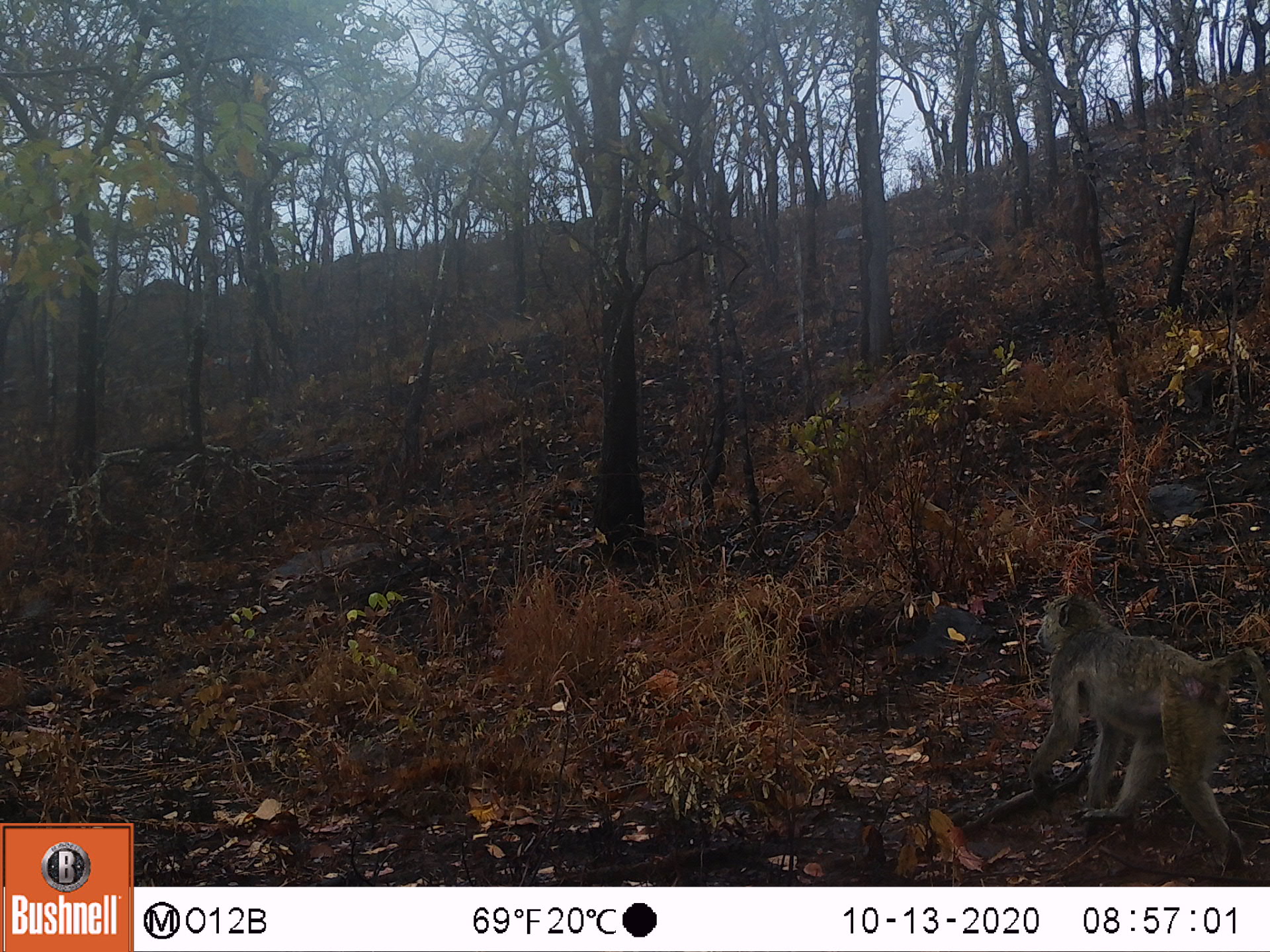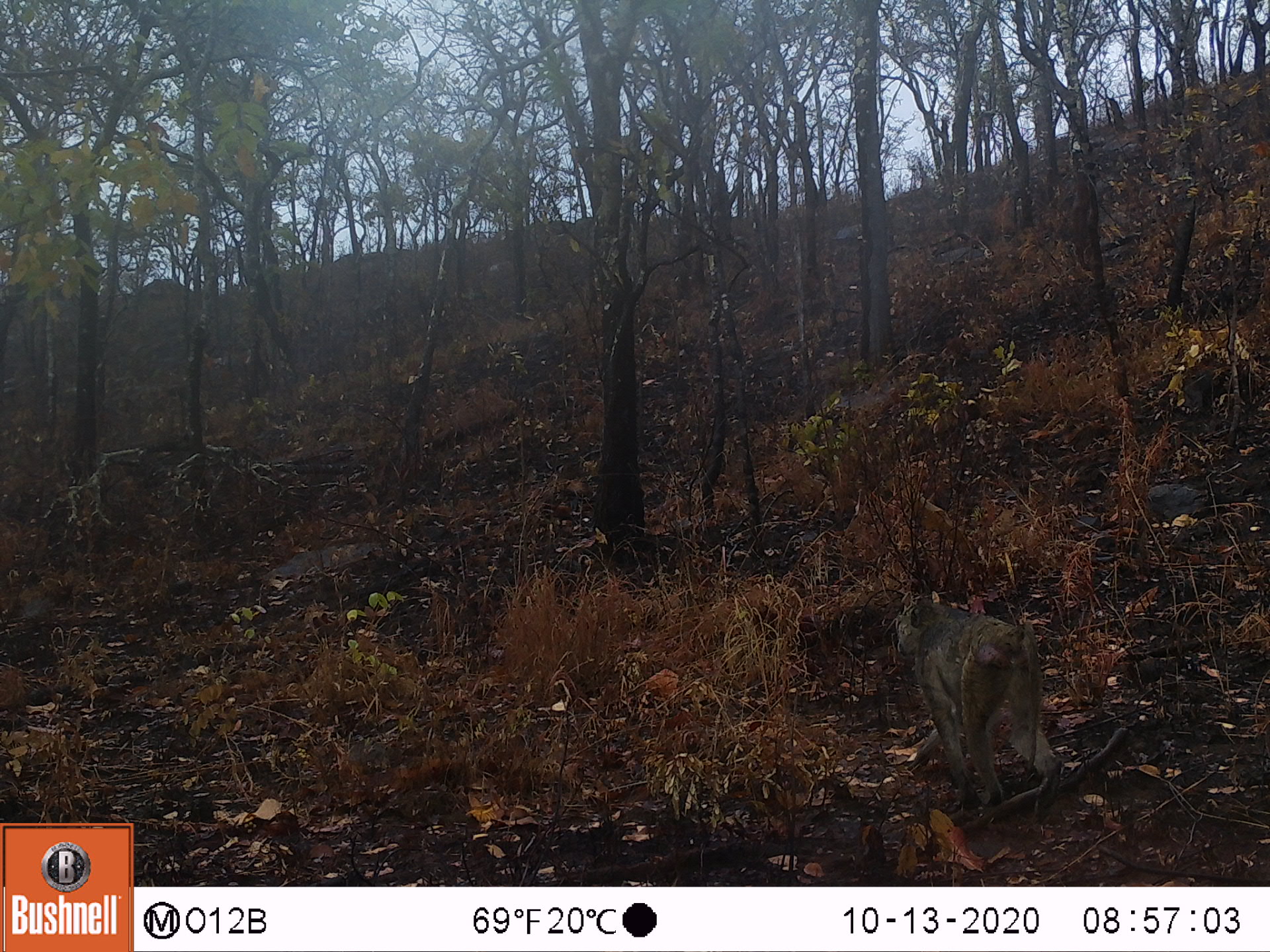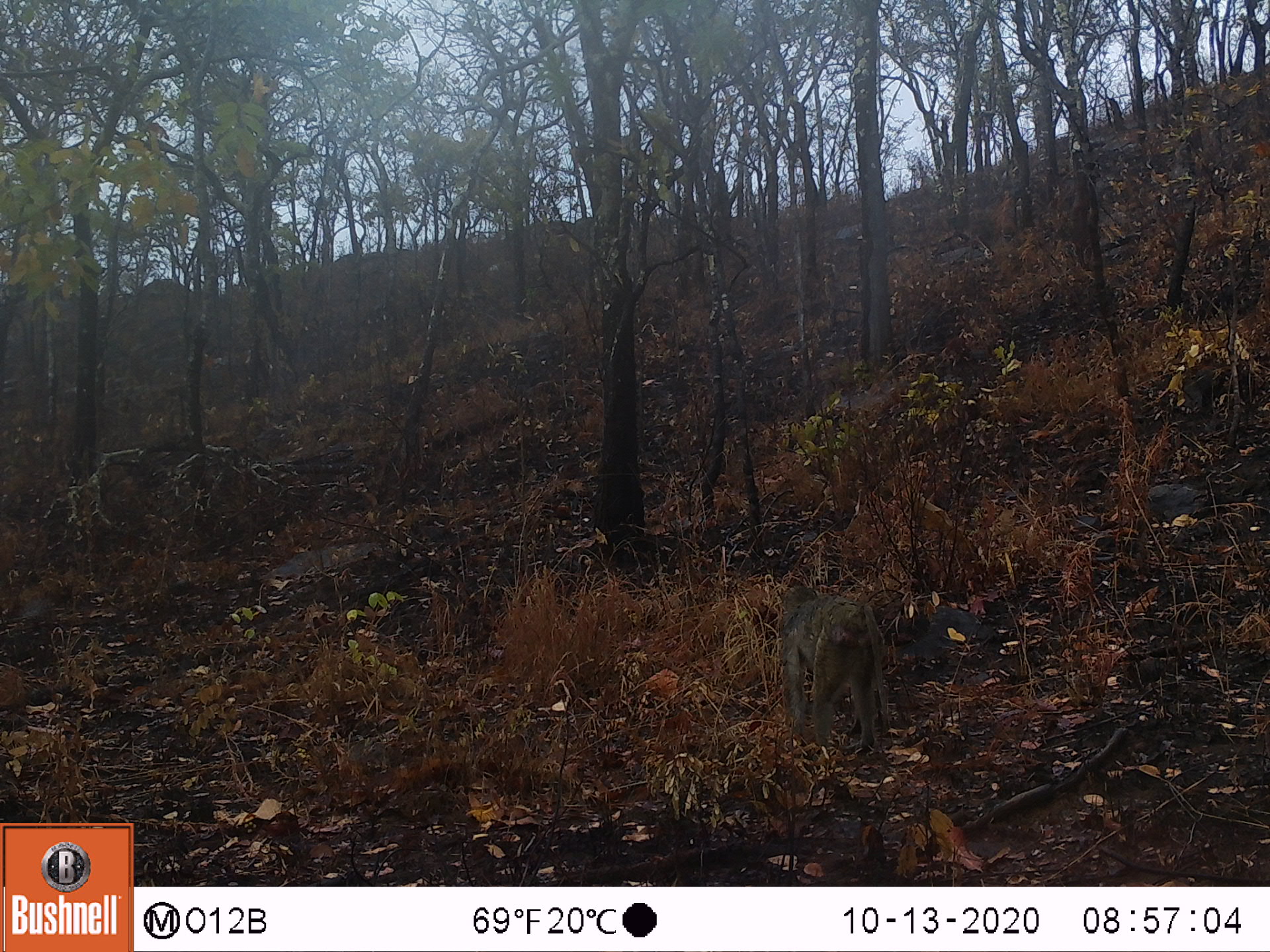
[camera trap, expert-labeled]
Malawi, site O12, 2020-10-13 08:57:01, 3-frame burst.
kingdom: Animalia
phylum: Chordata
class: Mammalia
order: Primates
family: Cercopithecidae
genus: Papio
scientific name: Papio cynocephalus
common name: yellow baboon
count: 1